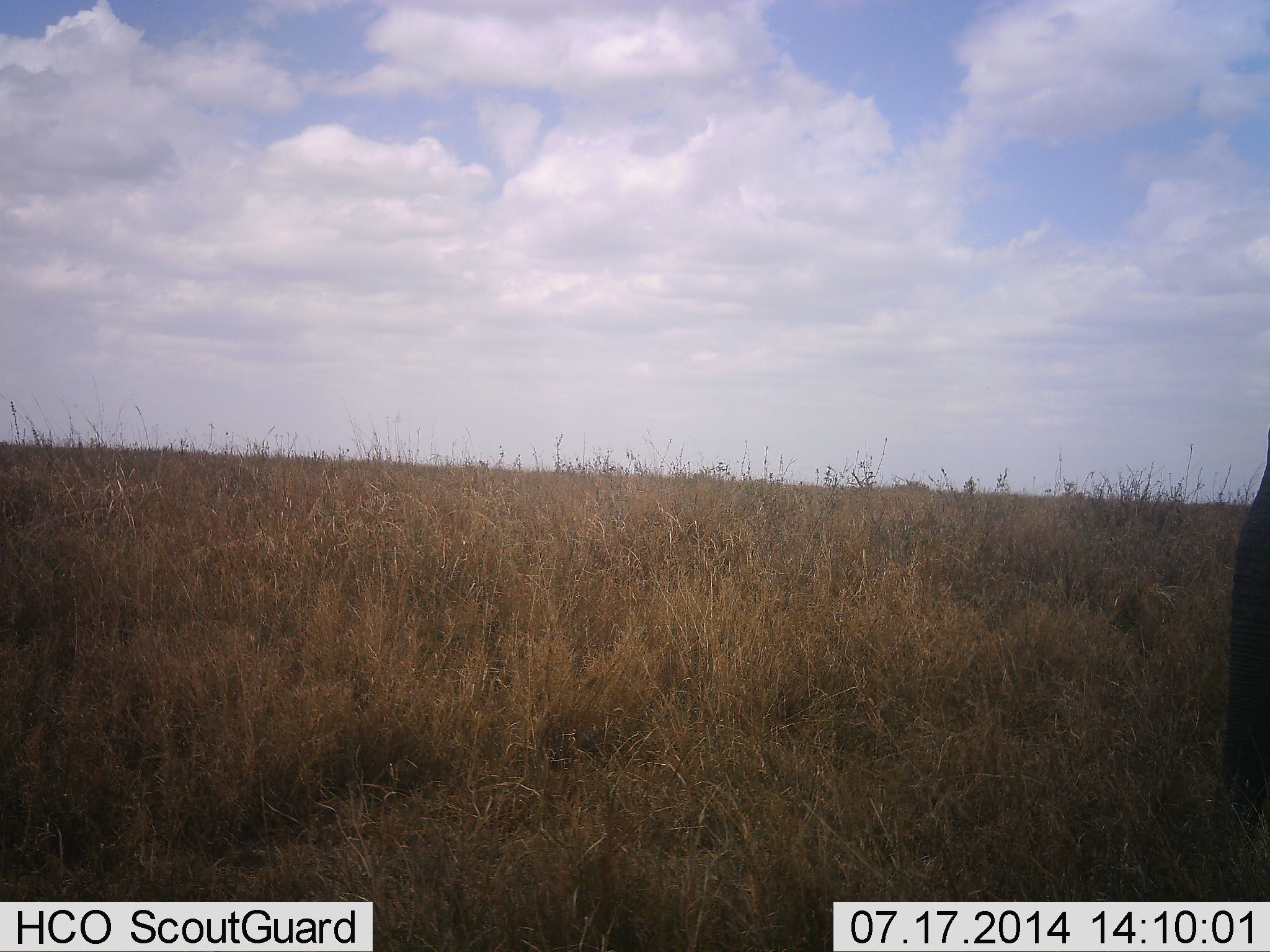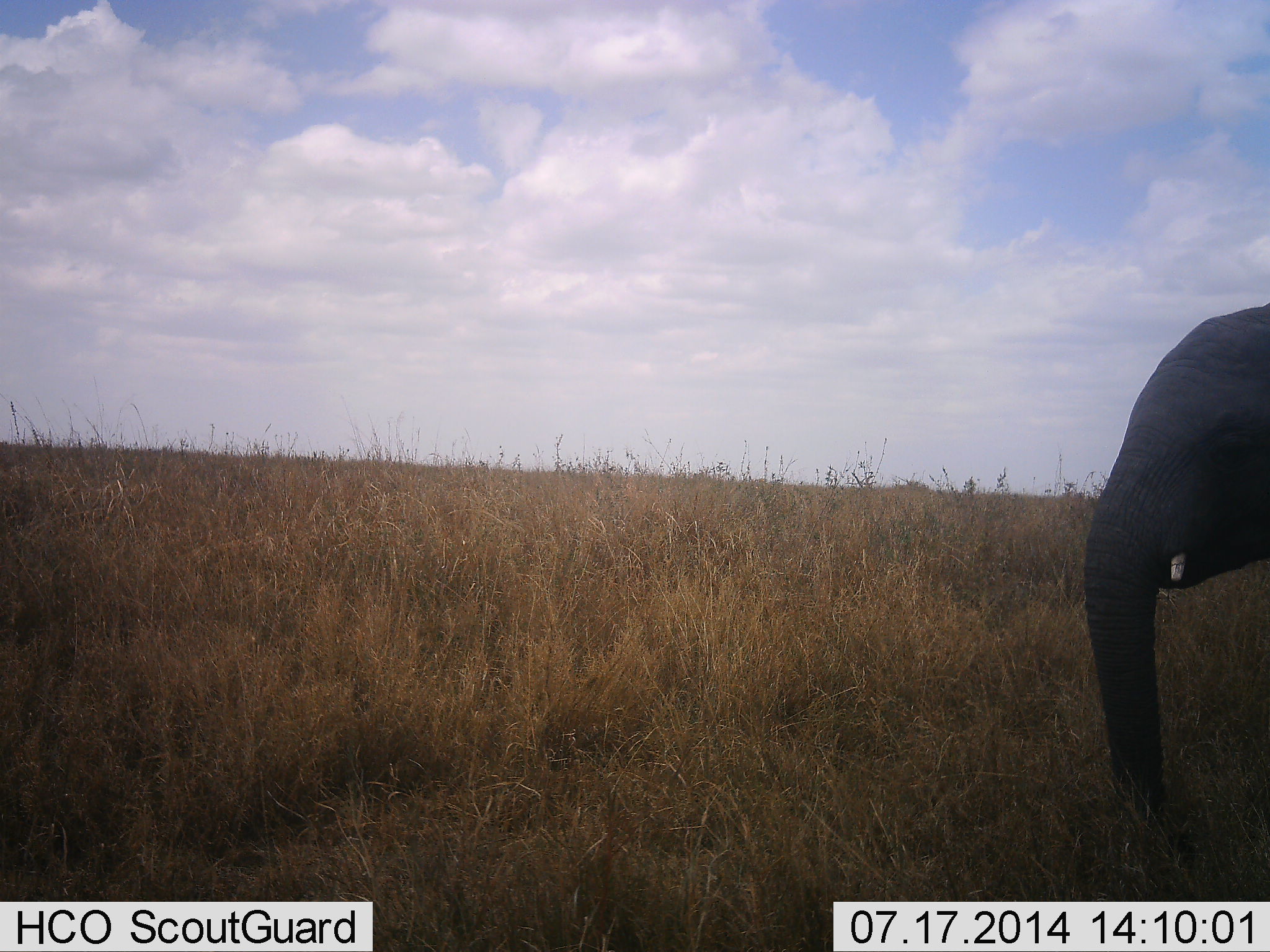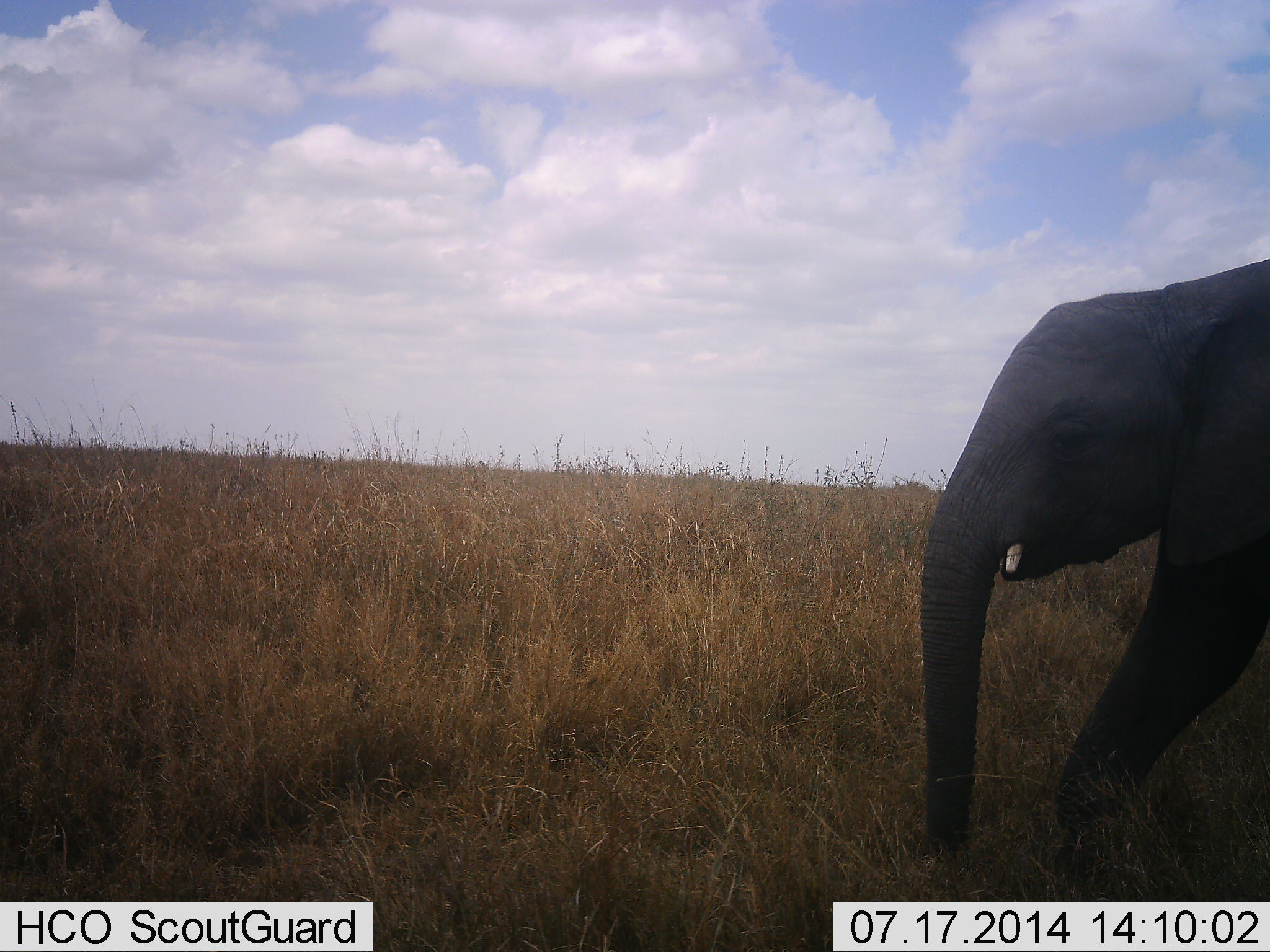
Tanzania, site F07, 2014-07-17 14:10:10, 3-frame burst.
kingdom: Animalia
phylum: Chordata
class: Mammalia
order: Proboscidea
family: Elephantidae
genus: Loxodonta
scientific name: Loxodonta africana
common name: african bush elephant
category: elephant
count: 1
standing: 0%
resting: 10%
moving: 90%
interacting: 0%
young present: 0%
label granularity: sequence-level